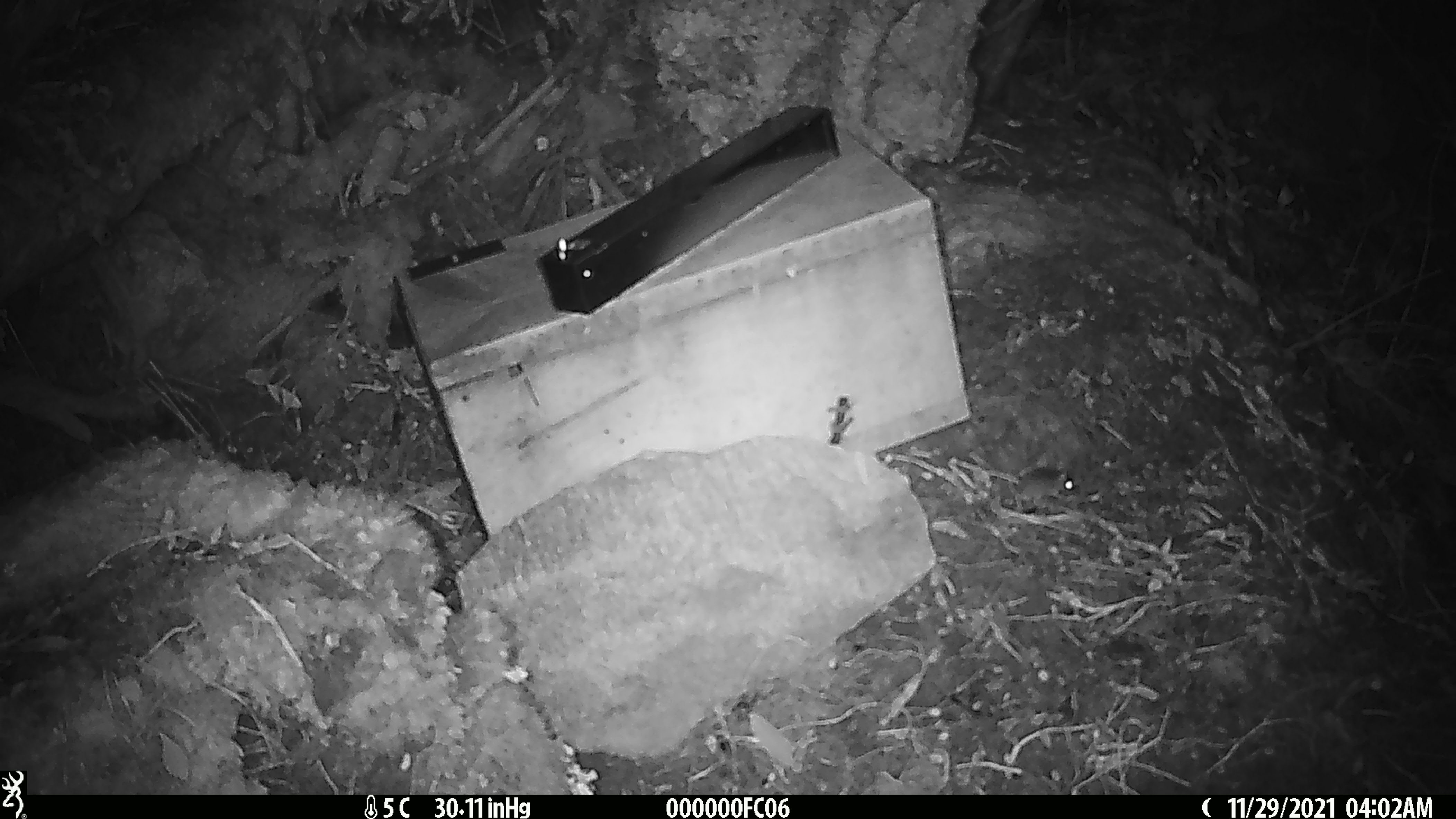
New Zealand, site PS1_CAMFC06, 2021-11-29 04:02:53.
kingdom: Animalia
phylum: Chordata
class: Mammalia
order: Rodentia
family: Muridae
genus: Mus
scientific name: Mus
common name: mouse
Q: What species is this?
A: Mouse (Mus).